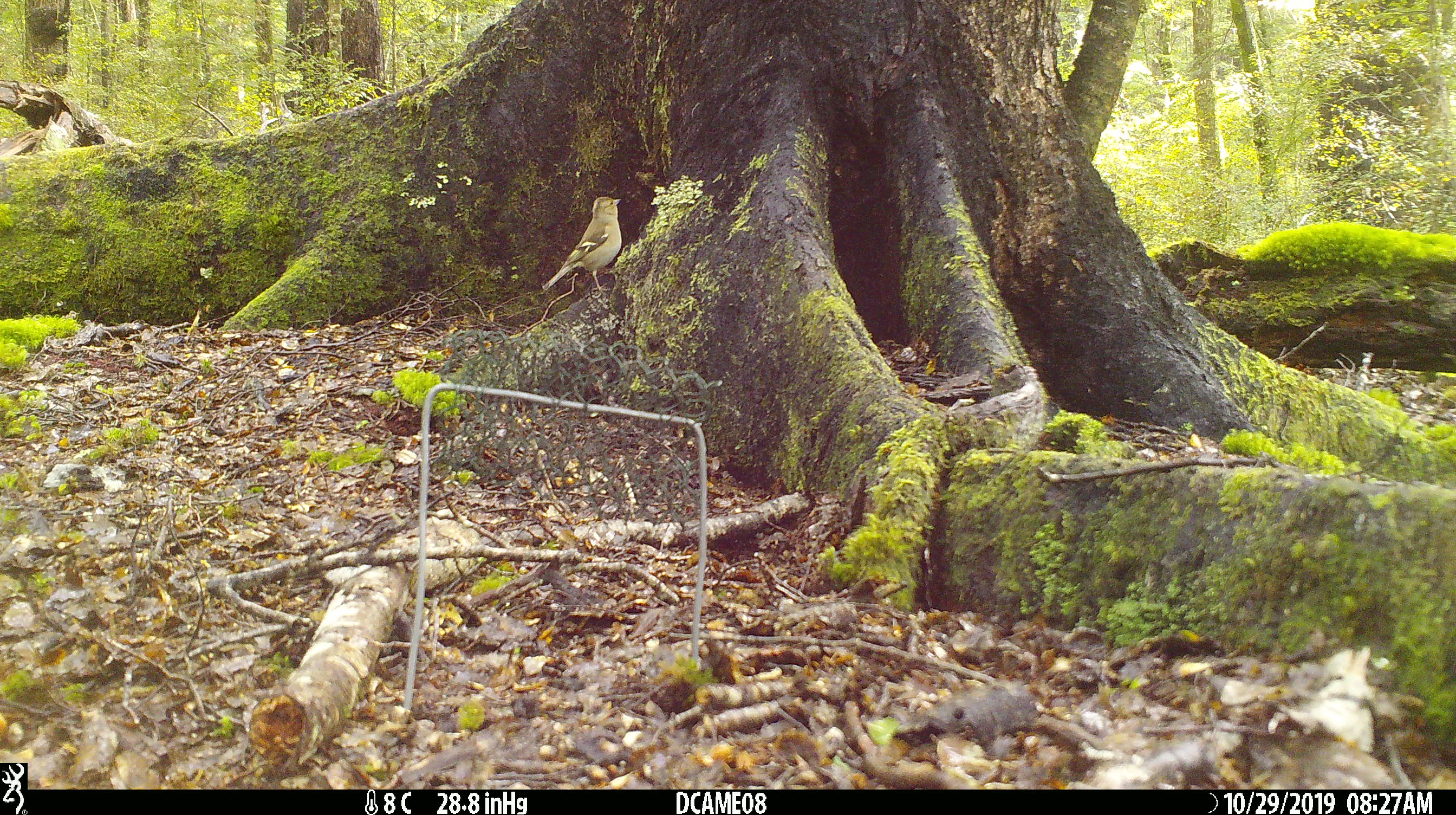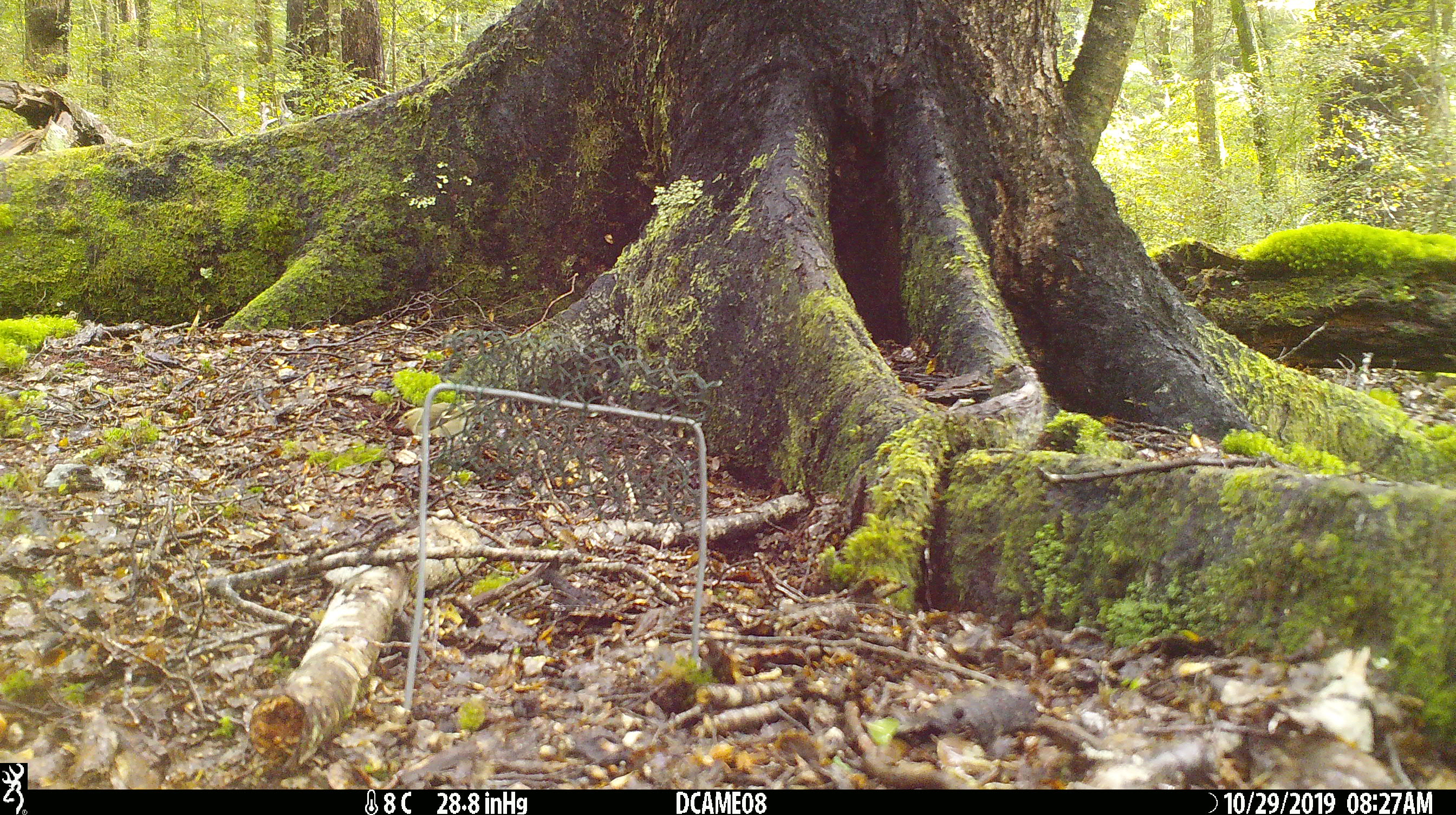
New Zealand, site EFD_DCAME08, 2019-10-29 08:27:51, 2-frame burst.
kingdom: Animalia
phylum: Chordata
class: Aves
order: Passeriformes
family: Fringillidae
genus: Fringilla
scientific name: Fringilla coelebs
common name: common chaffinch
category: chaffinch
Chaffinch (common chaffinch) (Fringilla coelebs).